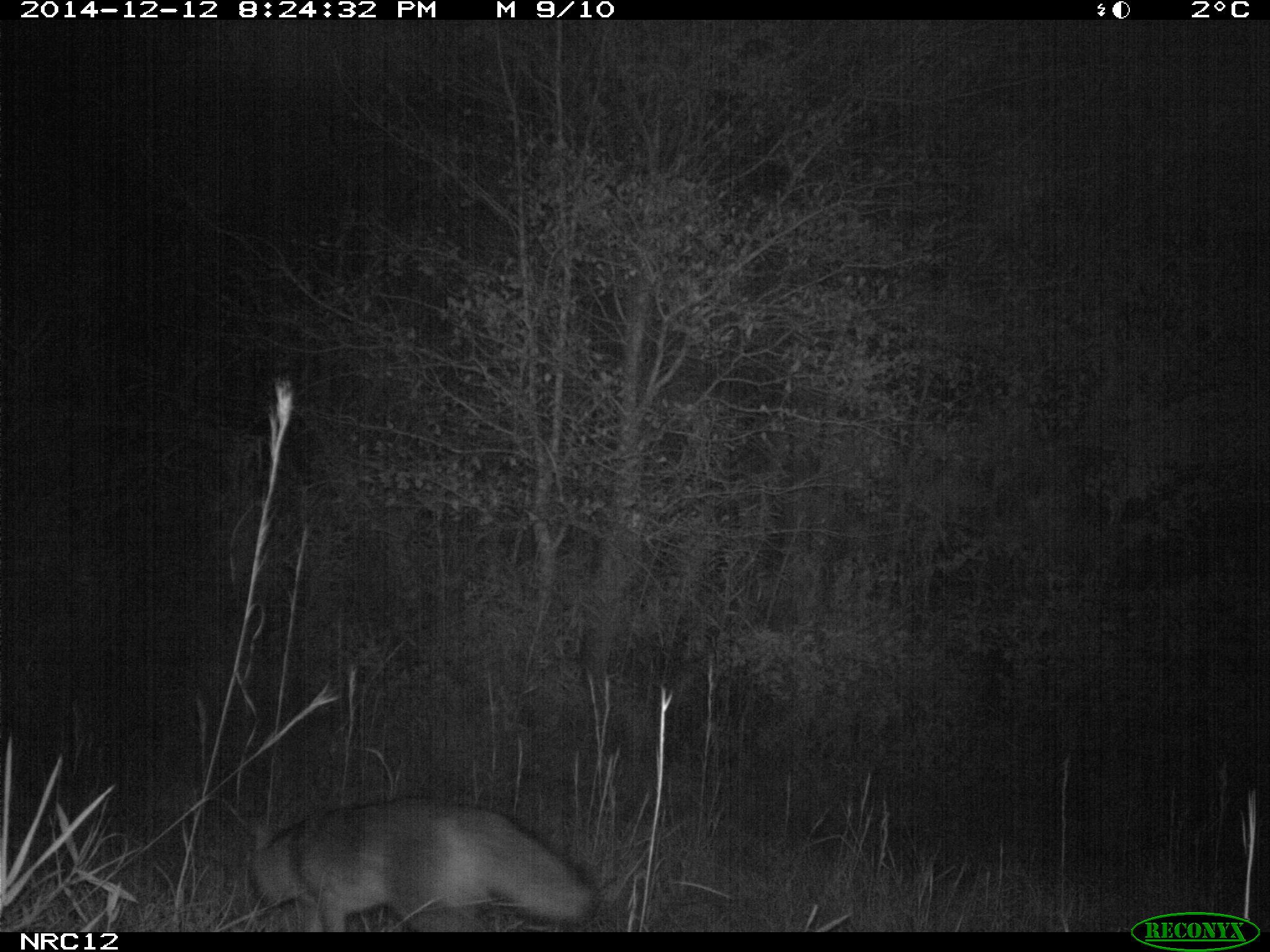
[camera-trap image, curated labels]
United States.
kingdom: Animalia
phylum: Chordata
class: Mammalia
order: Carnivora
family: Canidae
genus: Urocyon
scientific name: Urocyon cinereoargenteus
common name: gray fox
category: Grey Fox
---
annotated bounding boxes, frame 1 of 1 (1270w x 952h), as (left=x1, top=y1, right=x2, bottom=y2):
Grey Fox: (left=229, top=785, right=602, bottom=933)